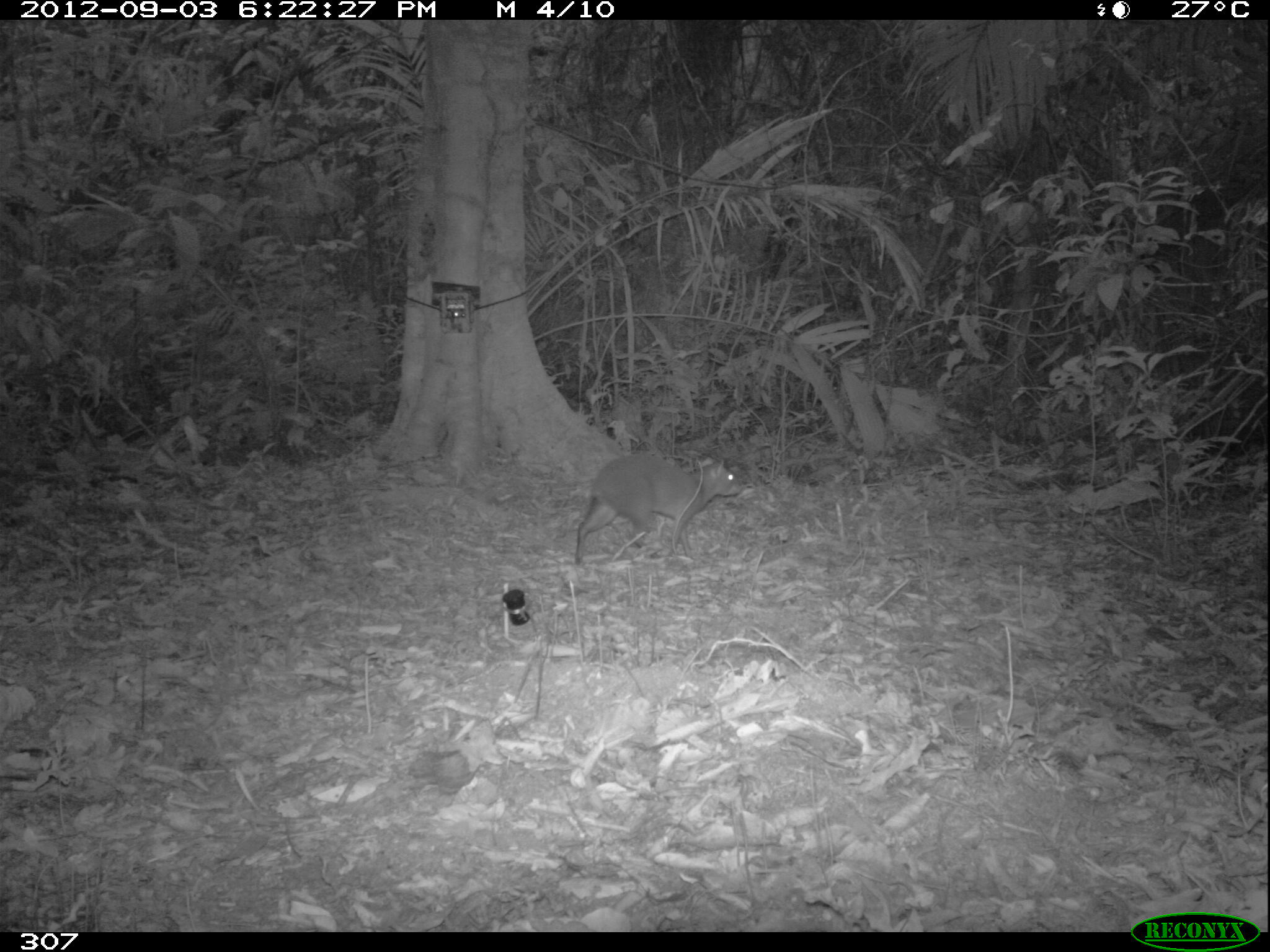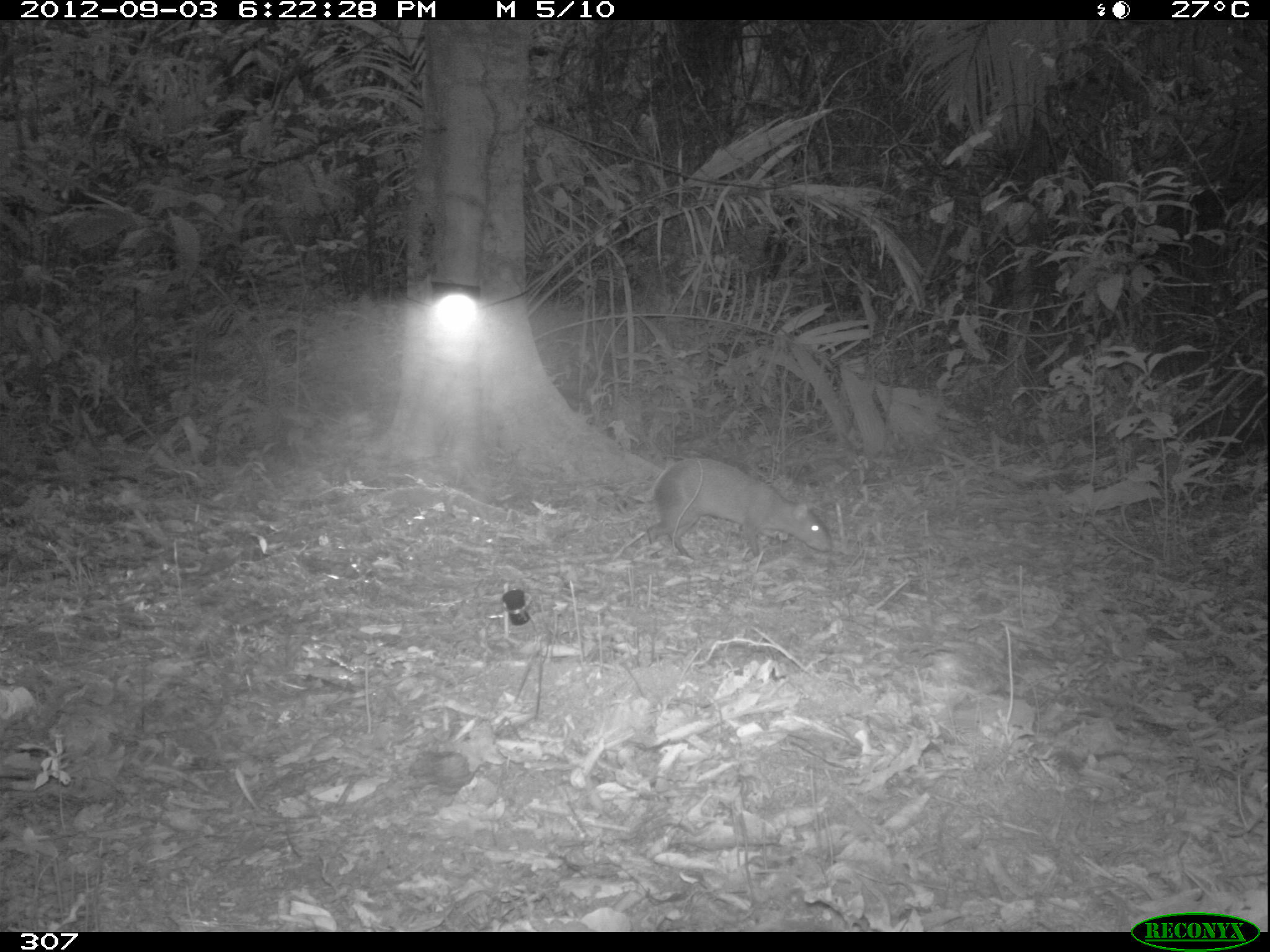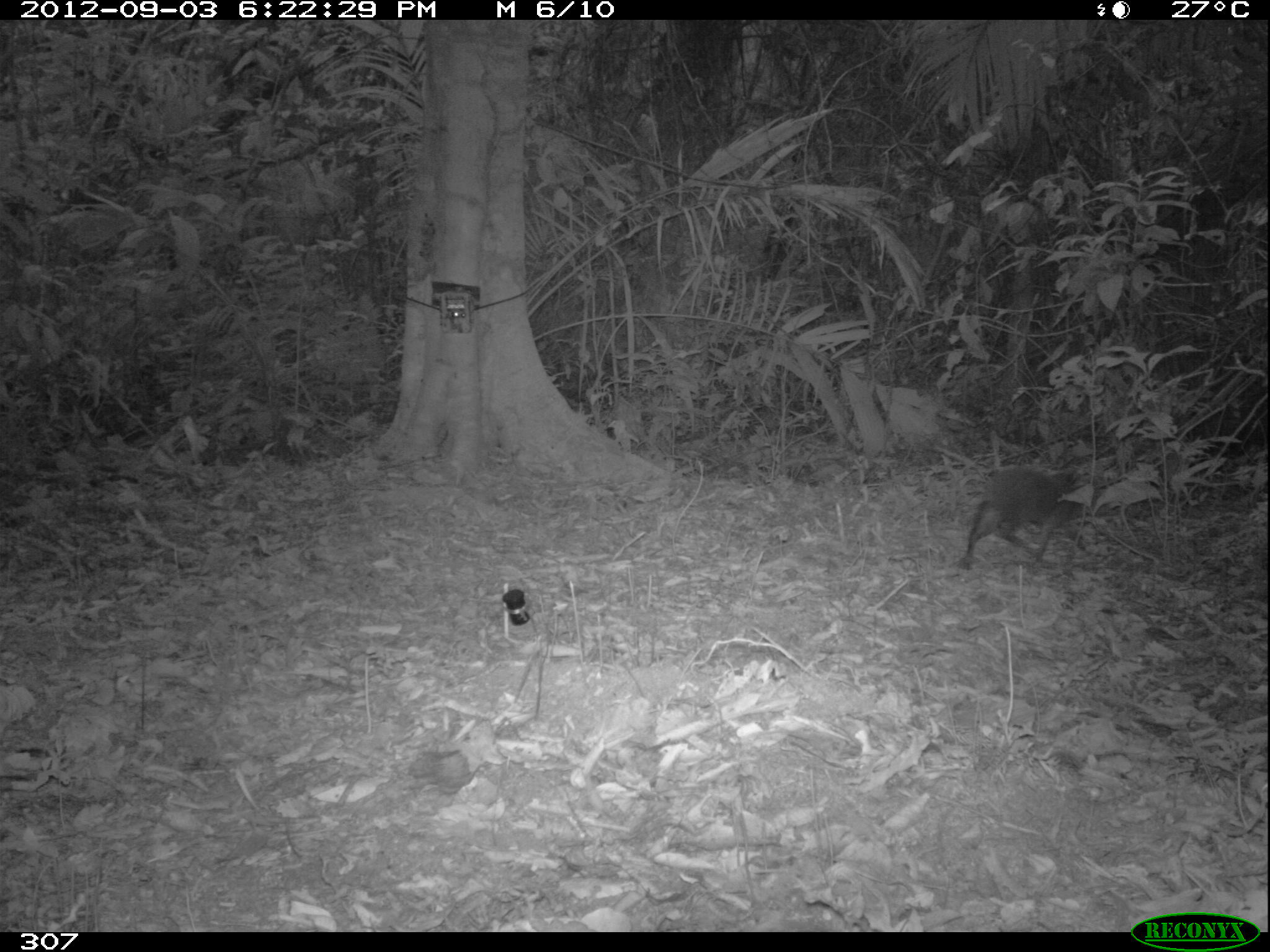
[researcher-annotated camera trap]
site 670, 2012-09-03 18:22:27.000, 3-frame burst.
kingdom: Animalia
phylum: Chordata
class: Mammalia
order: Rodentia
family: Dasyproctidae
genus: Dasyprocta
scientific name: Dasyprocta punctata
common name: central american agouti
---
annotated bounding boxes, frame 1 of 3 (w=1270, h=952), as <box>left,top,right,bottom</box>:
dasyprocta punctata: <box>574,449,741,563</box>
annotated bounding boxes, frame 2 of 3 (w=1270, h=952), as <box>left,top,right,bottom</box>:
dasyprocta punctata: <box>643,454,831,558</box>